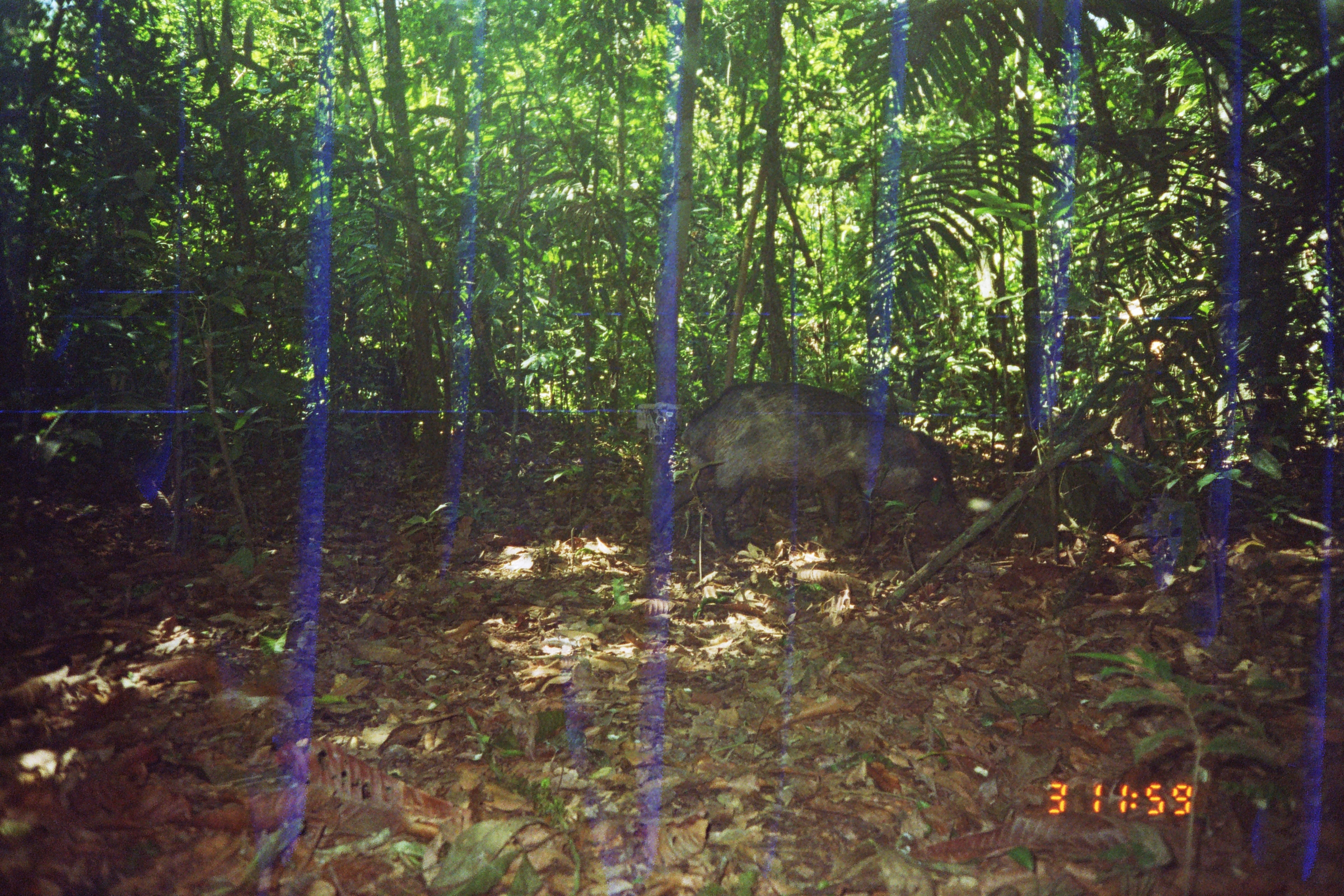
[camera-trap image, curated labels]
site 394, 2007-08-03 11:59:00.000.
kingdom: Animalia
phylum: Chordata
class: Mammalia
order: Artiodactyla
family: Tayassuidae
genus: Tayassu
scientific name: Tayassu pecari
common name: white-lipped peccary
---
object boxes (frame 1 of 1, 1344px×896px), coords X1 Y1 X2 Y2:
tayassu pecari: 651 378 965 556